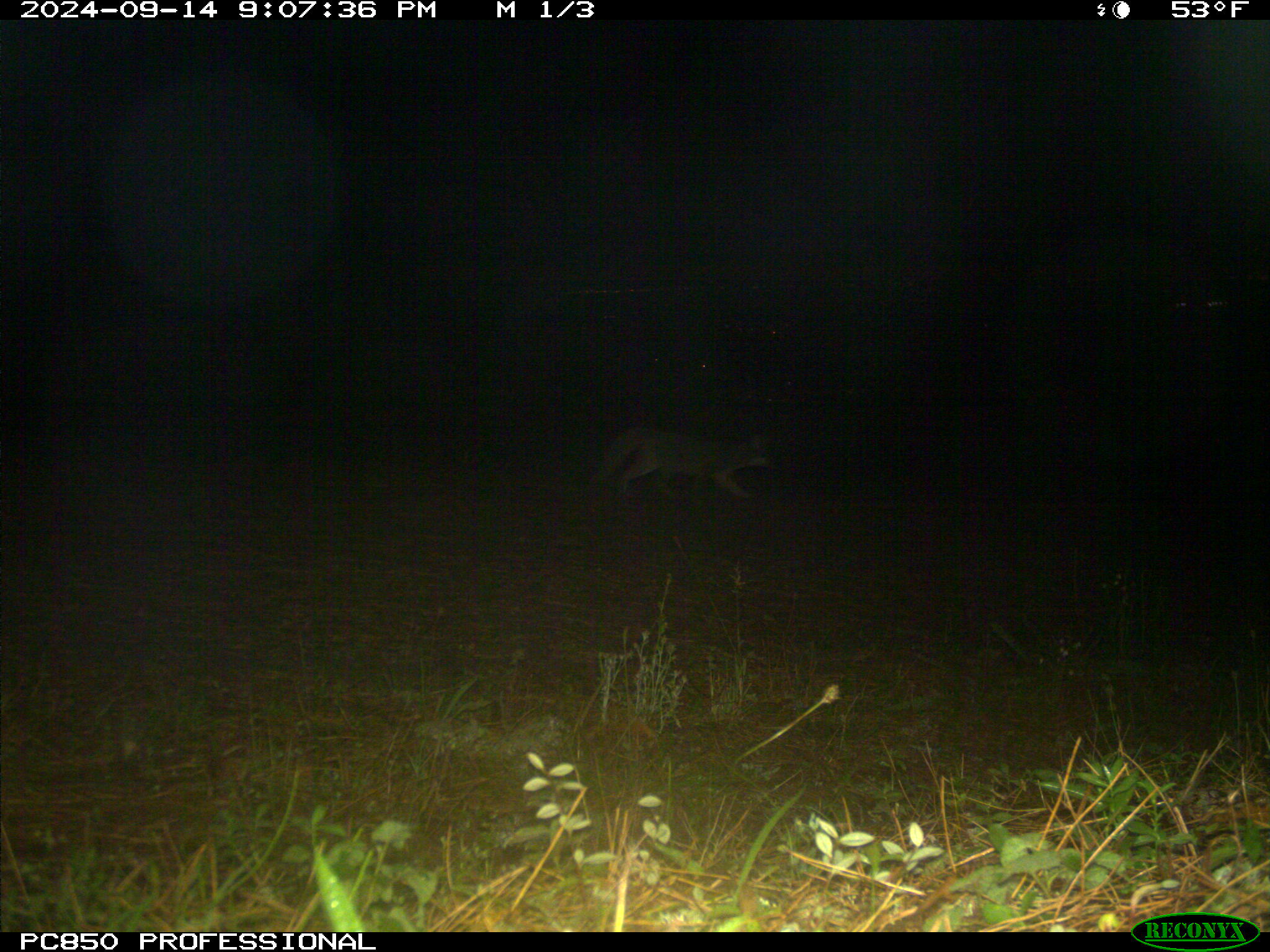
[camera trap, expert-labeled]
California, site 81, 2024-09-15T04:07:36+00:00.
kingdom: Animalia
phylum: Chordata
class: Mammalia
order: Carnivora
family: Canidae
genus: Urocyon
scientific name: Urocyon cinereoargenteus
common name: gray fox